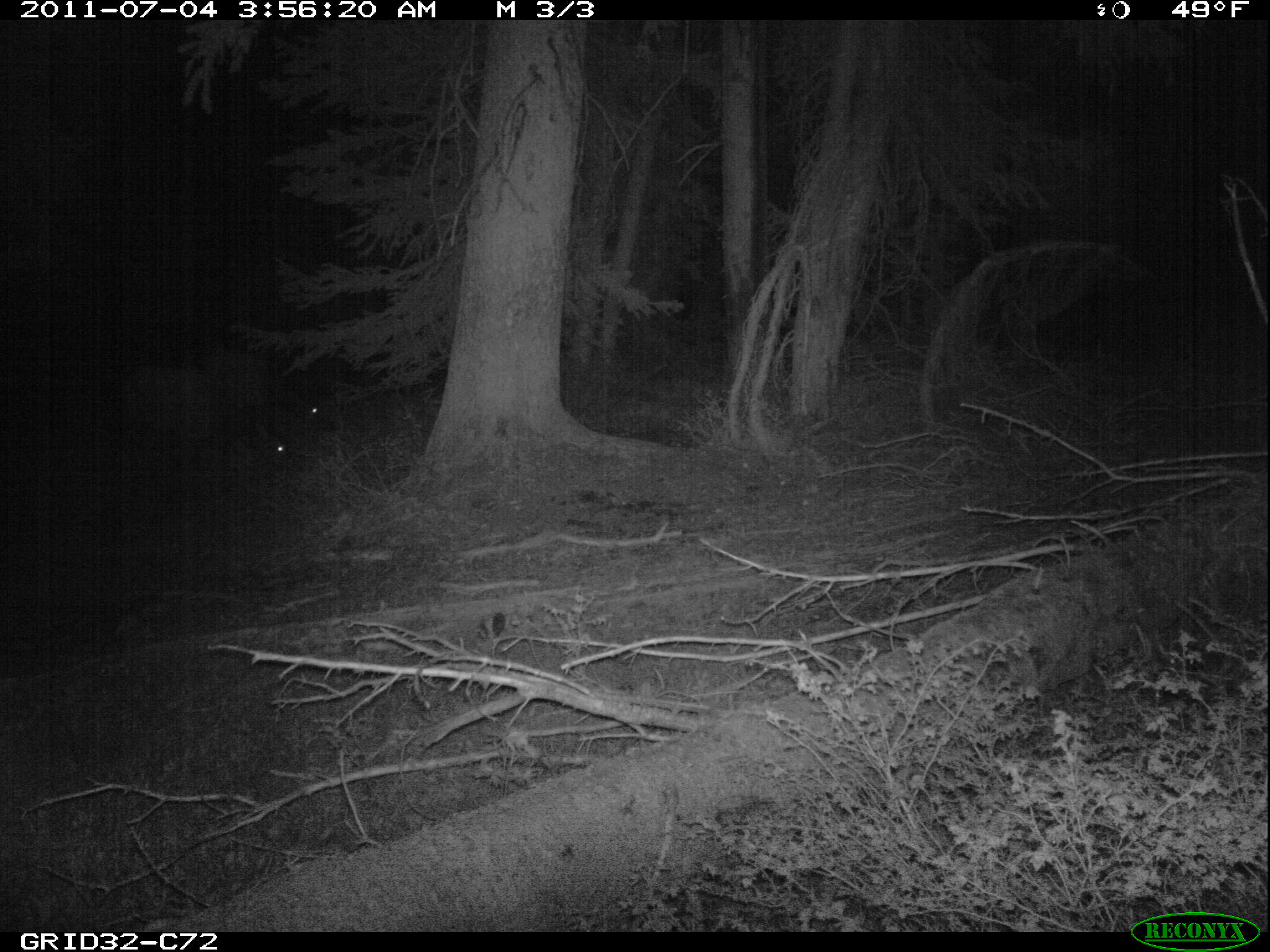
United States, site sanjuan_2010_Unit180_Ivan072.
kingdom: Animalia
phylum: Chordata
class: Mammalia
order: Artiodactyla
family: Cervidae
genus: Cervus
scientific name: Cervus elaphus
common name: red deer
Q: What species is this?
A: Cervus elaphus (red deer).